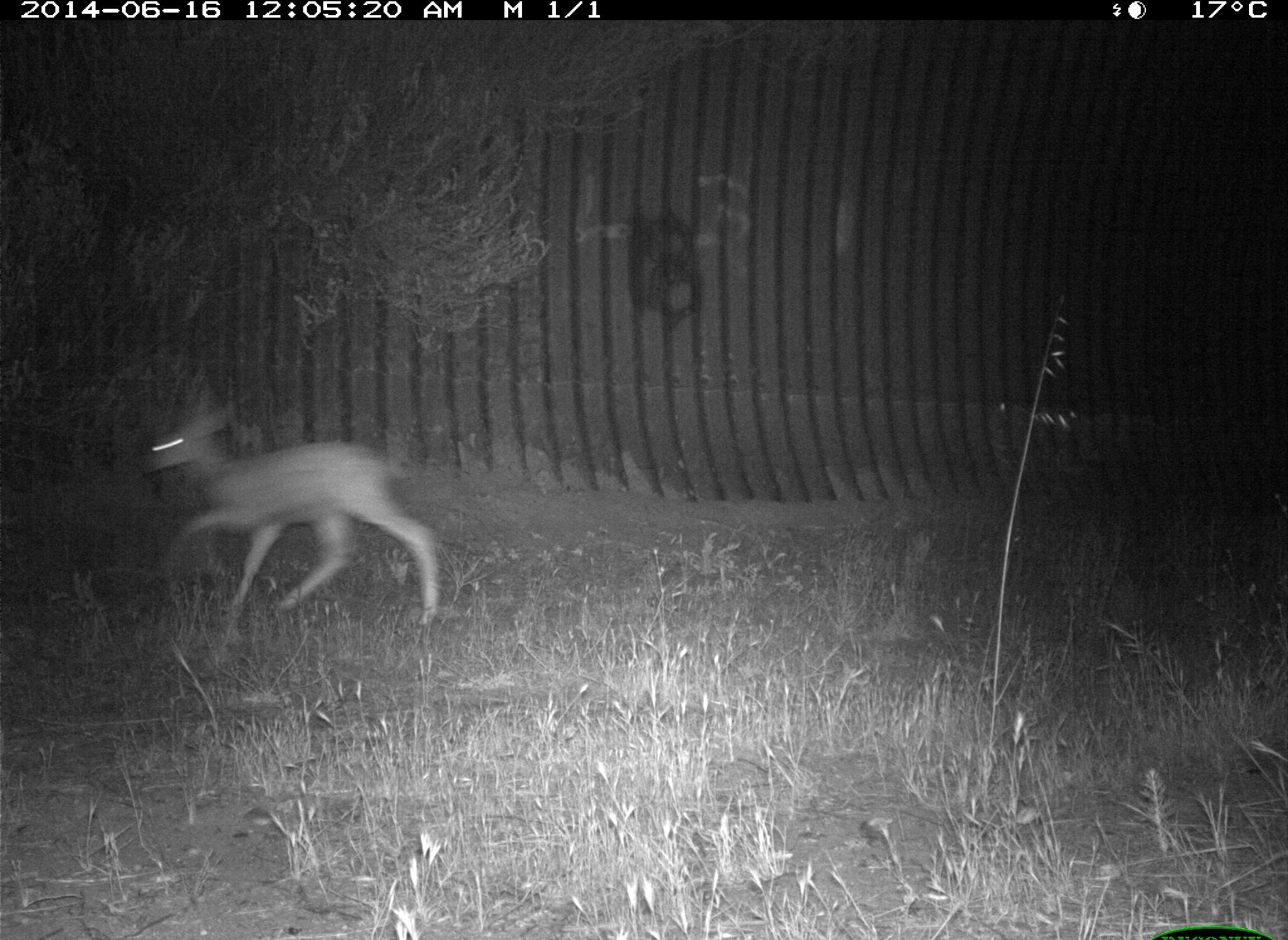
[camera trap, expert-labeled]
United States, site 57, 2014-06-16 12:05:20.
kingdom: Animalia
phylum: Chordata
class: Mammalia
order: Artiodactyla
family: Cervidae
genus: Odocoileus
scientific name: Odocoileus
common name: deer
Deer (Odocoileus).